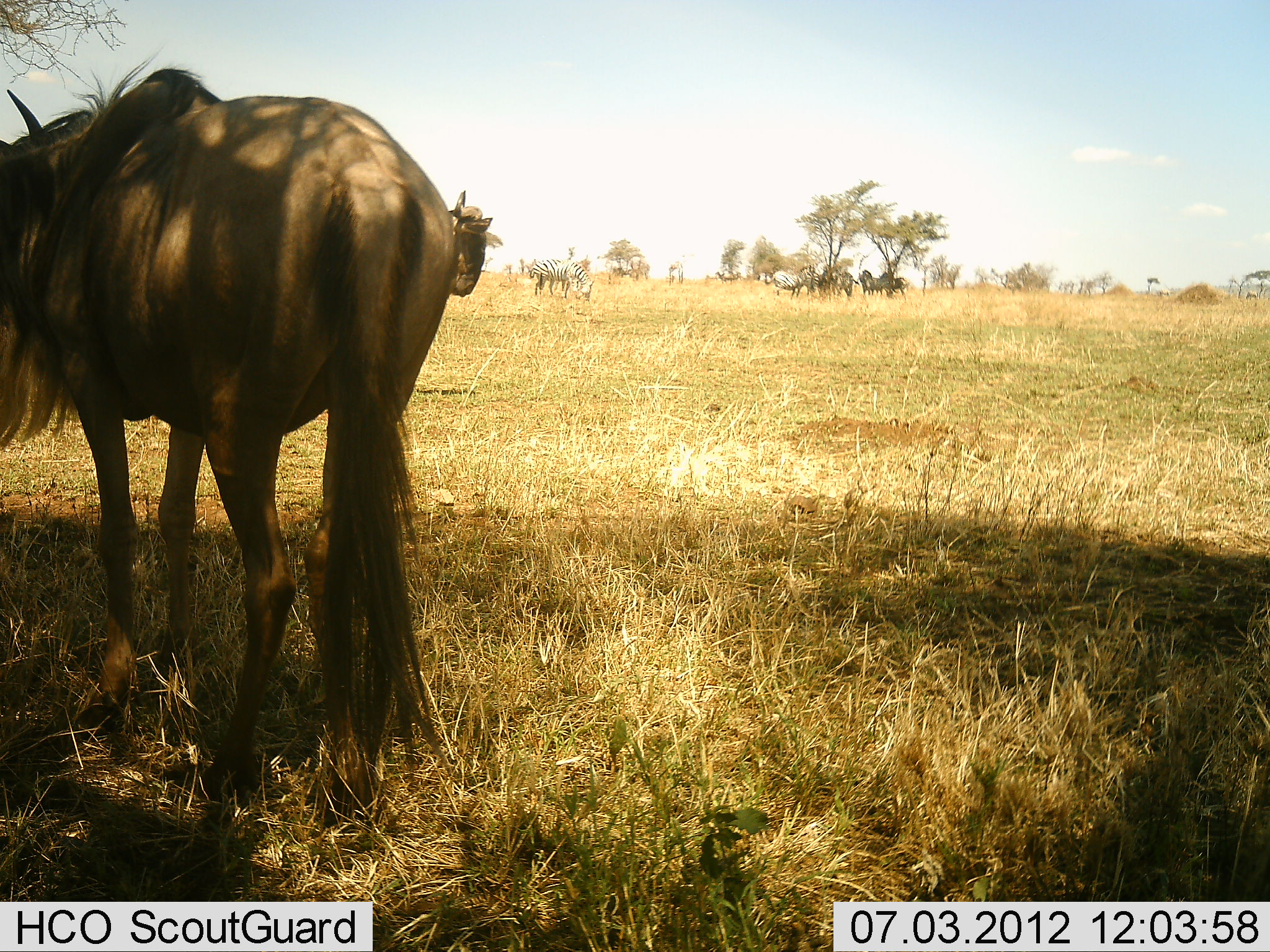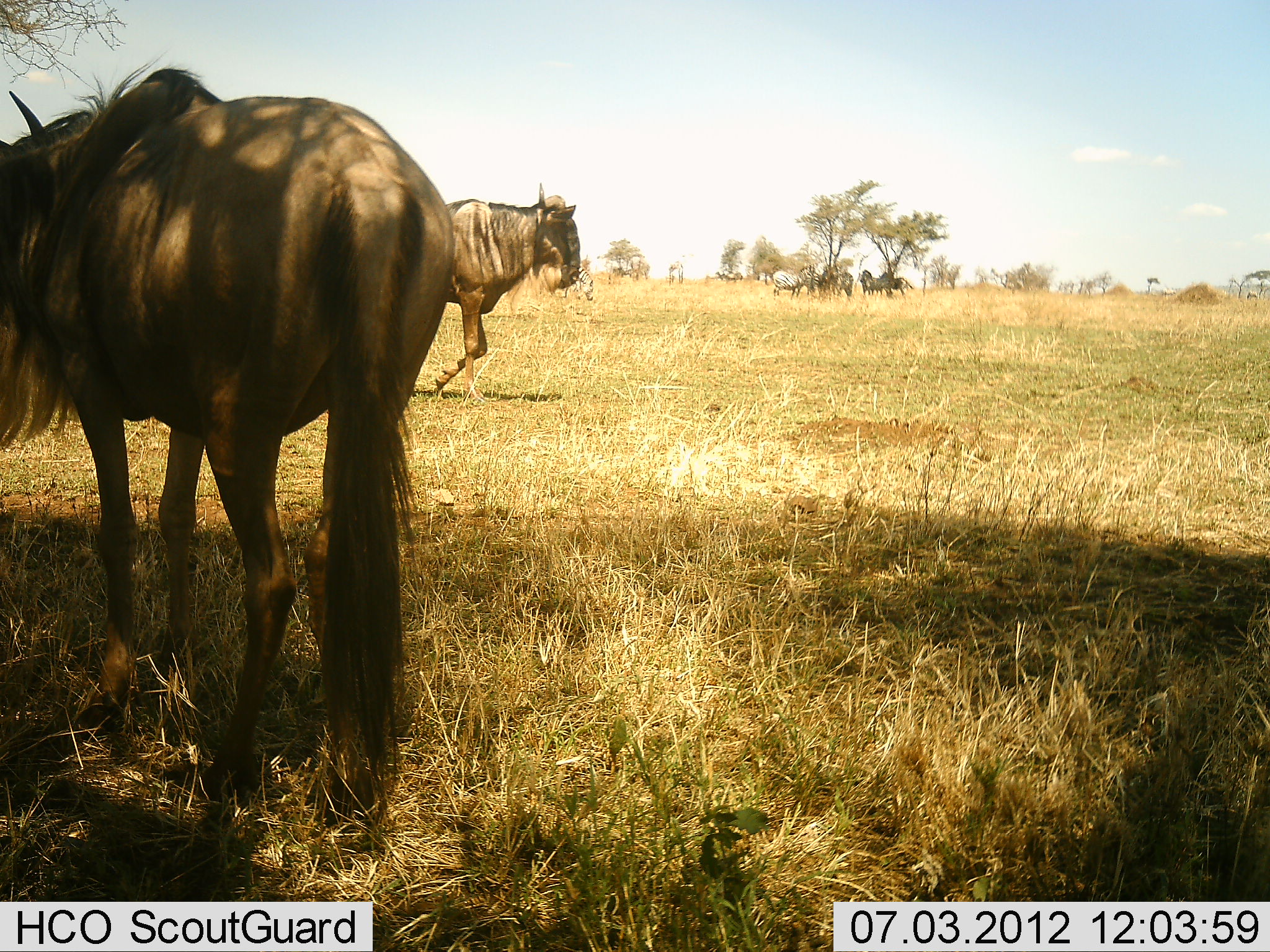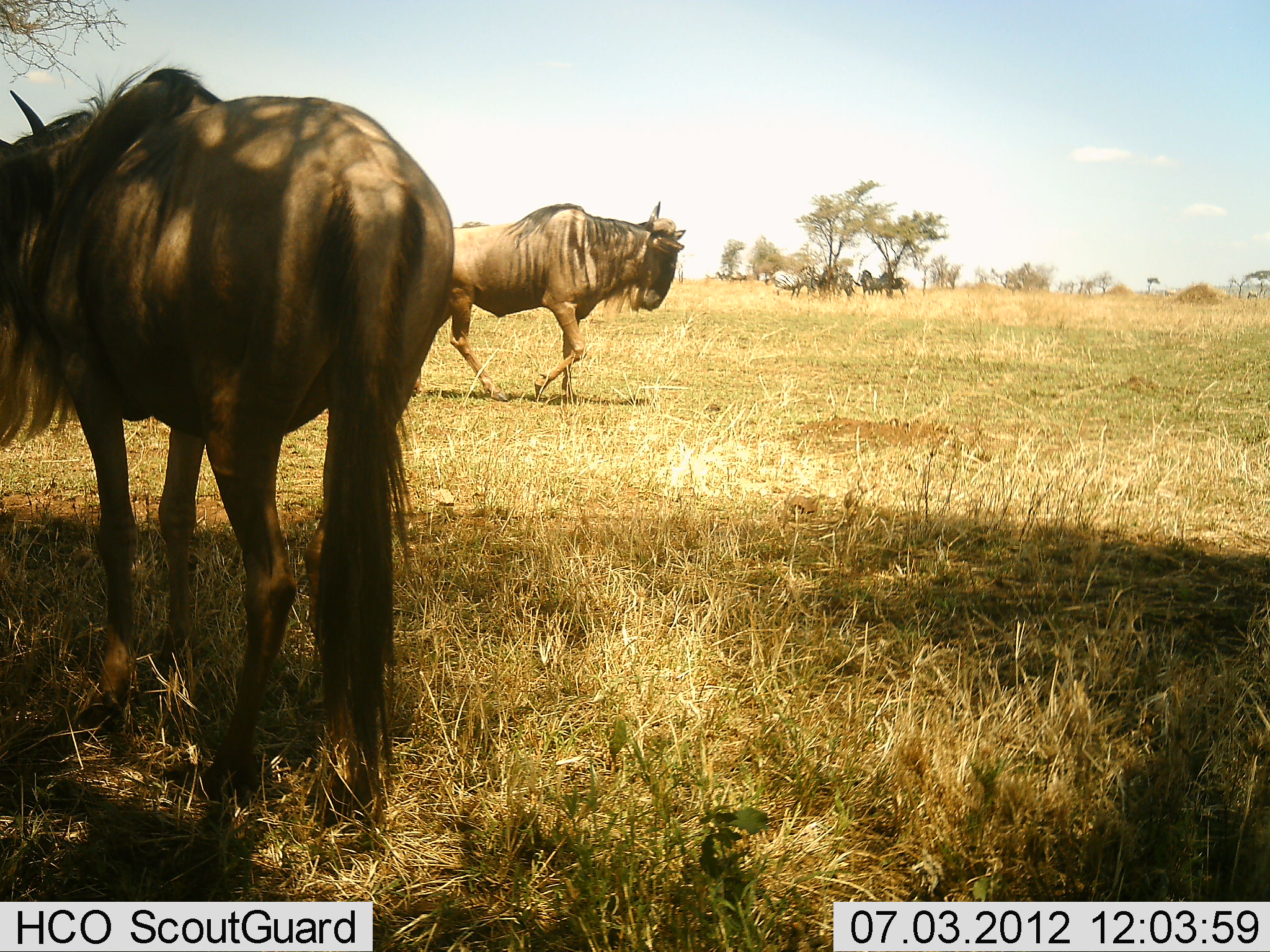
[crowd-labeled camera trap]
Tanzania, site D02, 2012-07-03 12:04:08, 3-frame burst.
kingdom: Animalia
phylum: Chordata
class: Mammalia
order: Artiodactyla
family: Bovidae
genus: Connochaetes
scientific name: Connochaetes taurinus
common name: blue wildebeest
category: wildebeest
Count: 2.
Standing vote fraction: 93%.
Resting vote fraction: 14%.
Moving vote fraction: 86%.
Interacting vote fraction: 0%.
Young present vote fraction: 0%.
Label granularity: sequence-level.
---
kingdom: Animalia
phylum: Chordata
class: Mammalia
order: Perissodactyla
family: Equidae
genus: Equus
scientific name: Equus quagga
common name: plains zebra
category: zebra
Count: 5.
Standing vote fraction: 80%.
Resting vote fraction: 0%.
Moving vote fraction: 20%.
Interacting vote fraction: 0%.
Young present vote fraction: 0%.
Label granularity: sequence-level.